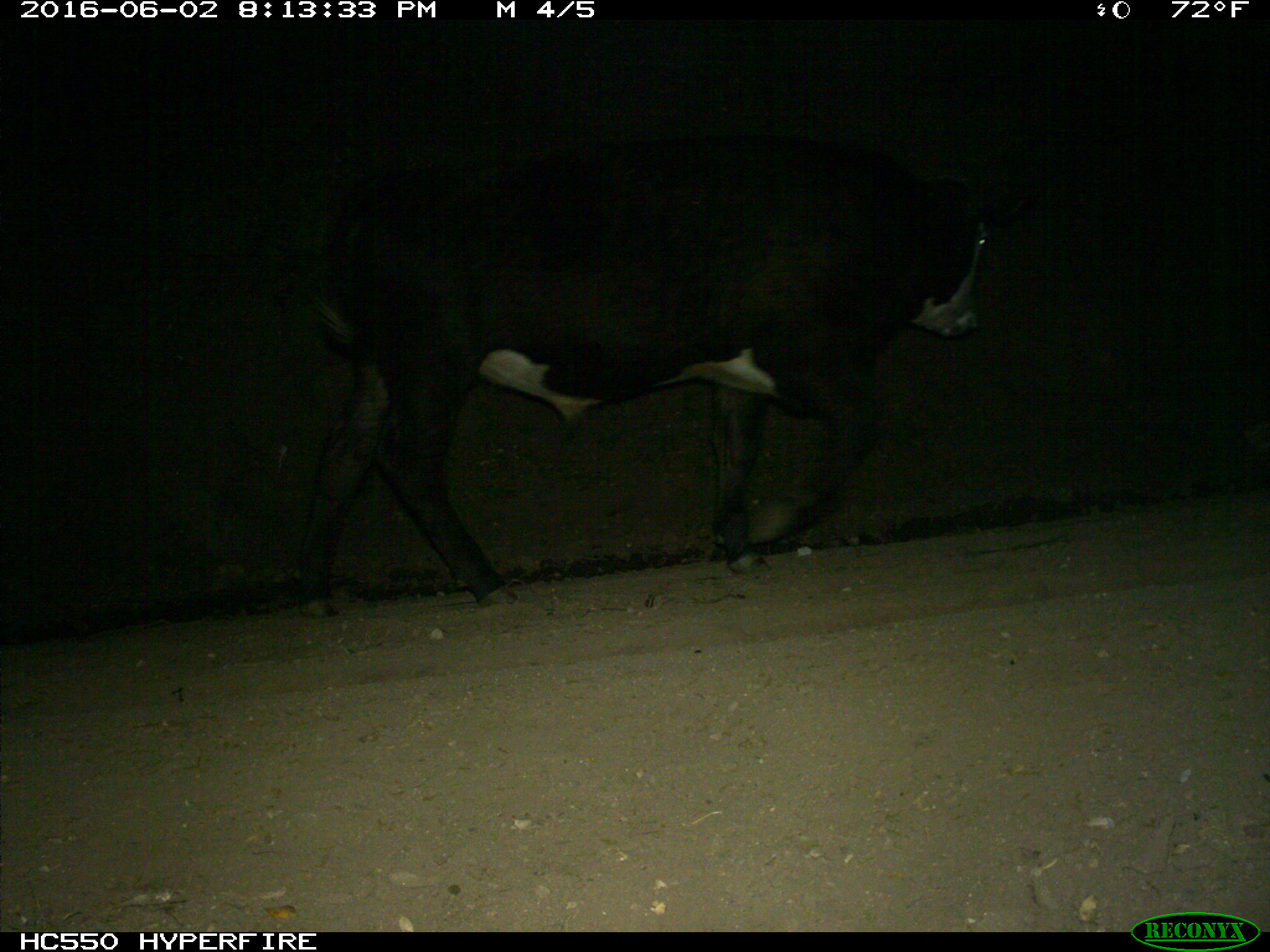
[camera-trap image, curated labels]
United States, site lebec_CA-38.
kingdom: Animalia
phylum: Chordata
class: Mammalia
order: Artiodactyla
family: Bovidae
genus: Bos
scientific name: Bos taurus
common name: domestic cow